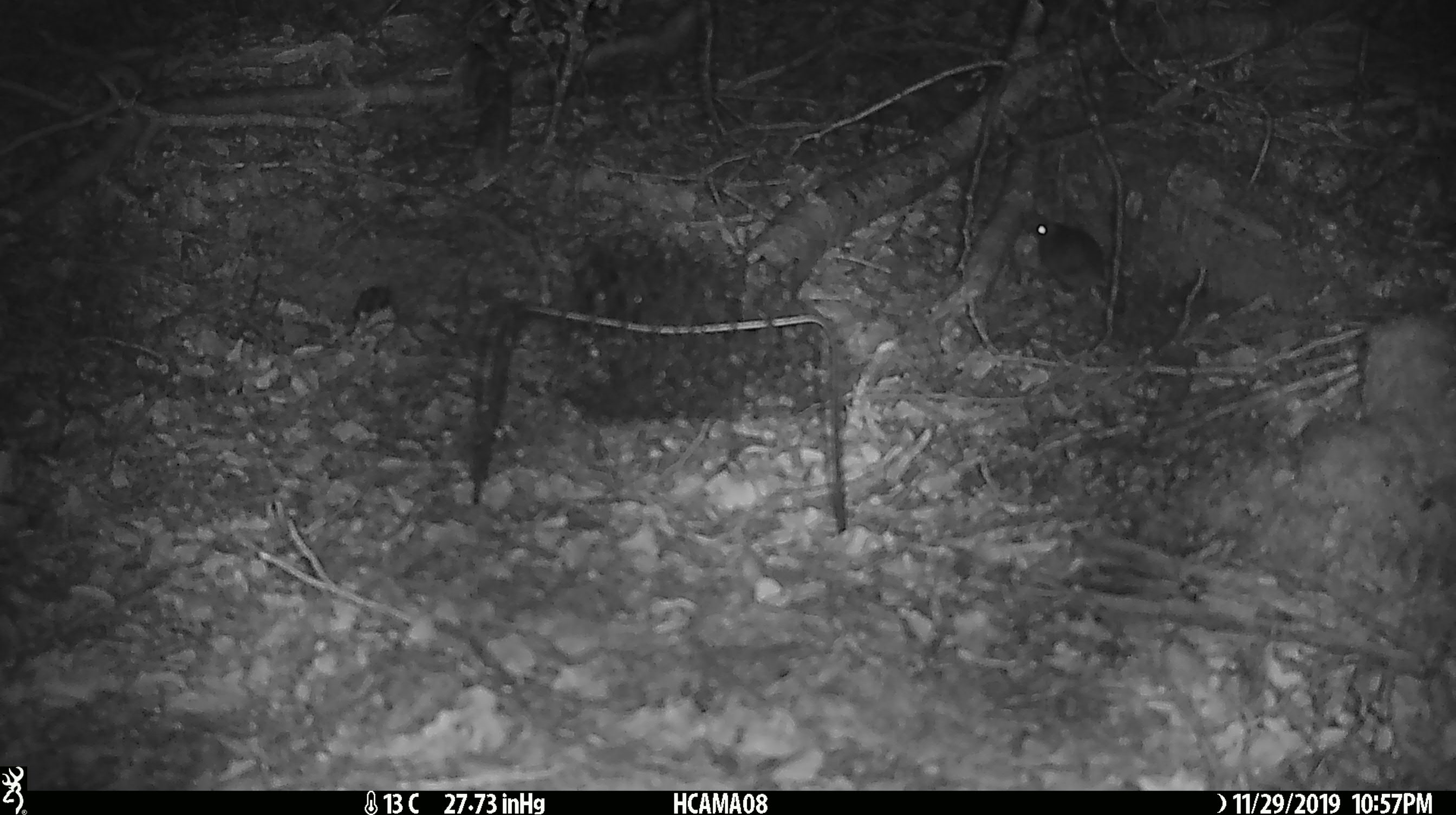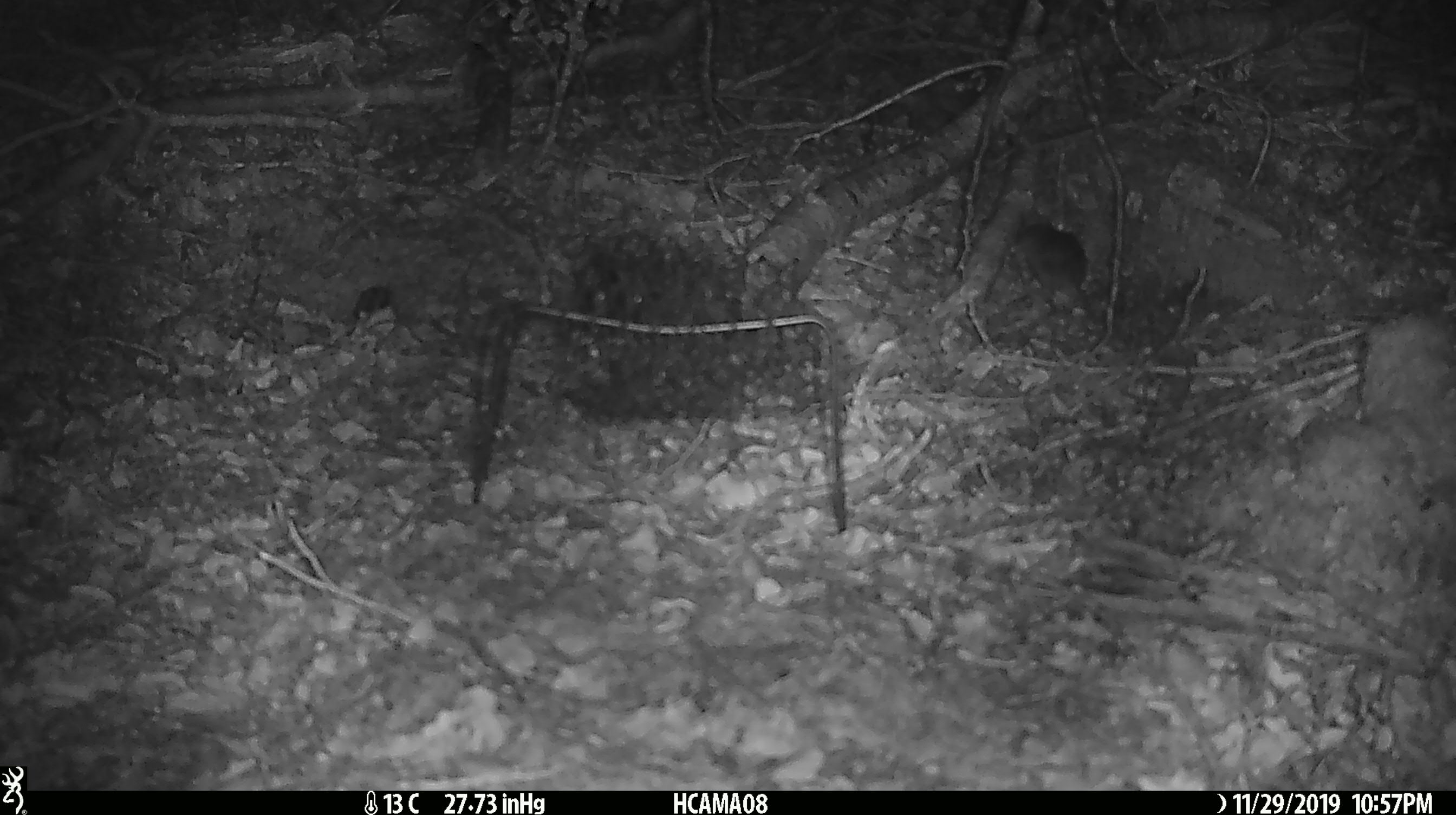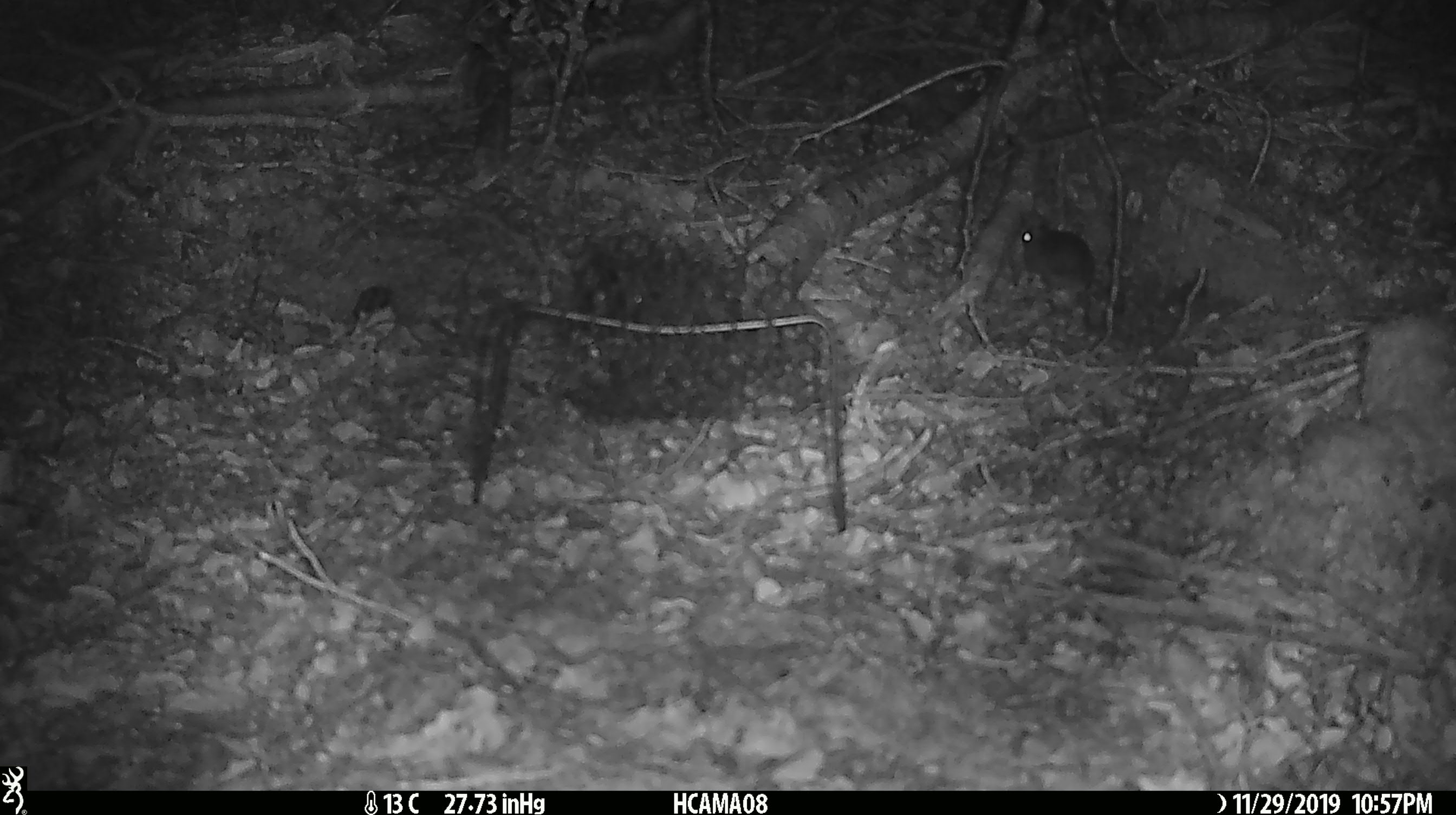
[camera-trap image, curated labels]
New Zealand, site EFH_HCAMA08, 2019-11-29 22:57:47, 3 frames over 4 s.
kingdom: Animalia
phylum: Chordata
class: Mammalia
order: Rodentia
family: Muridae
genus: Mus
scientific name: Mus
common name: mouse